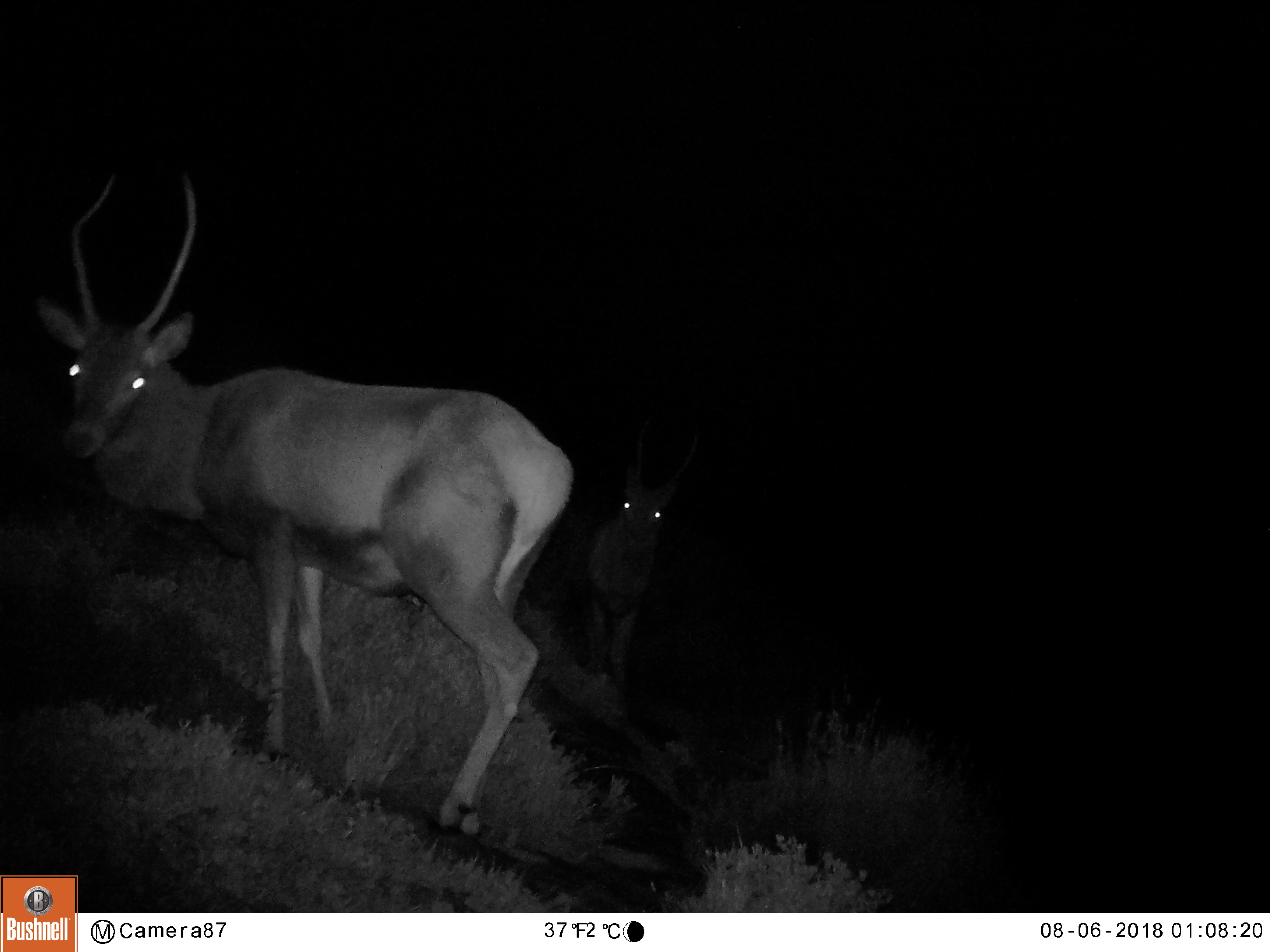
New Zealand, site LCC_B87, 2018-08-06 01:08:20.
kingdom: Animalia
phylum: Chordata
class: Mammalia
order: Artiodactyla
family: Cervidae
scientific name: Cervidae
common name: deer